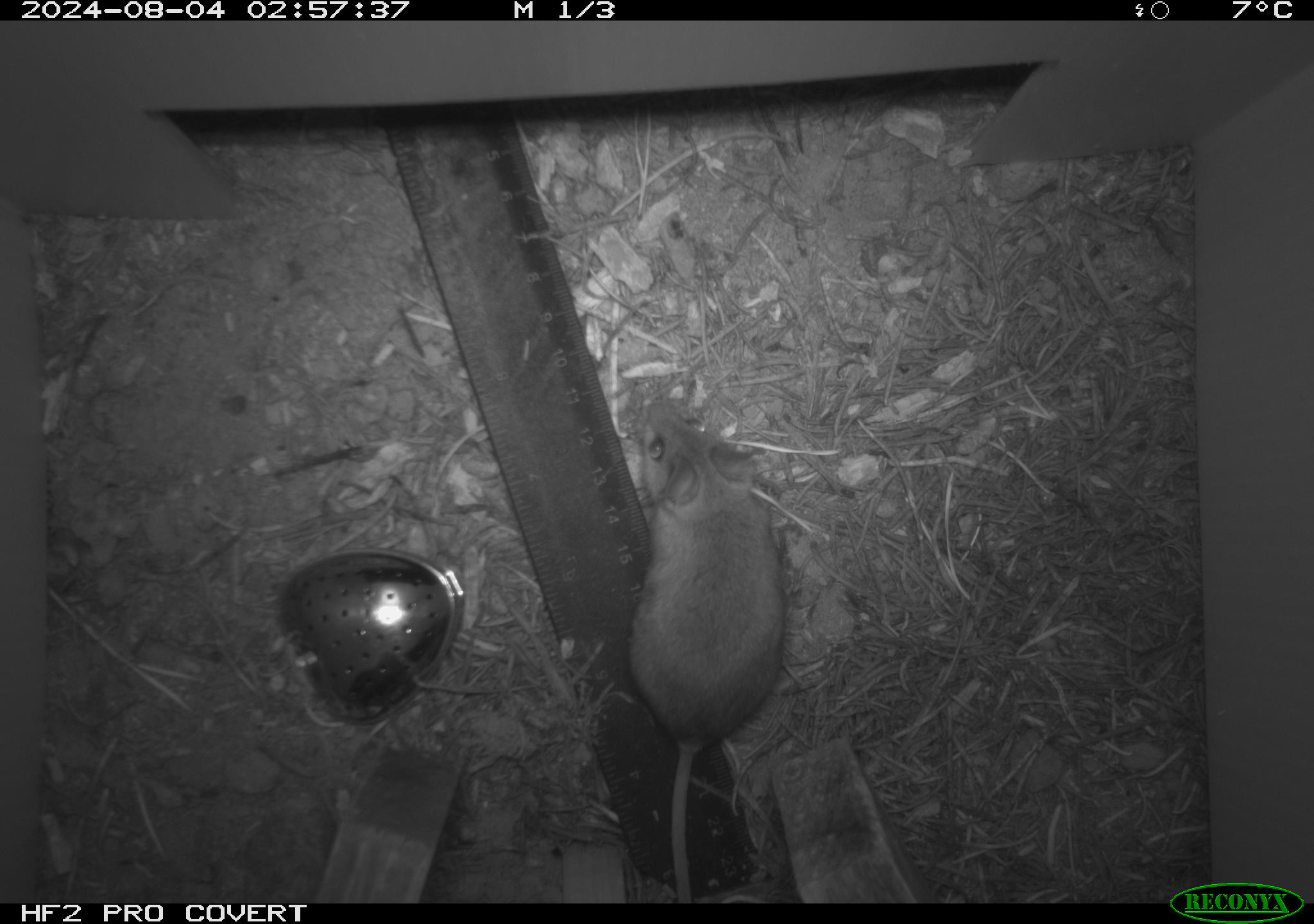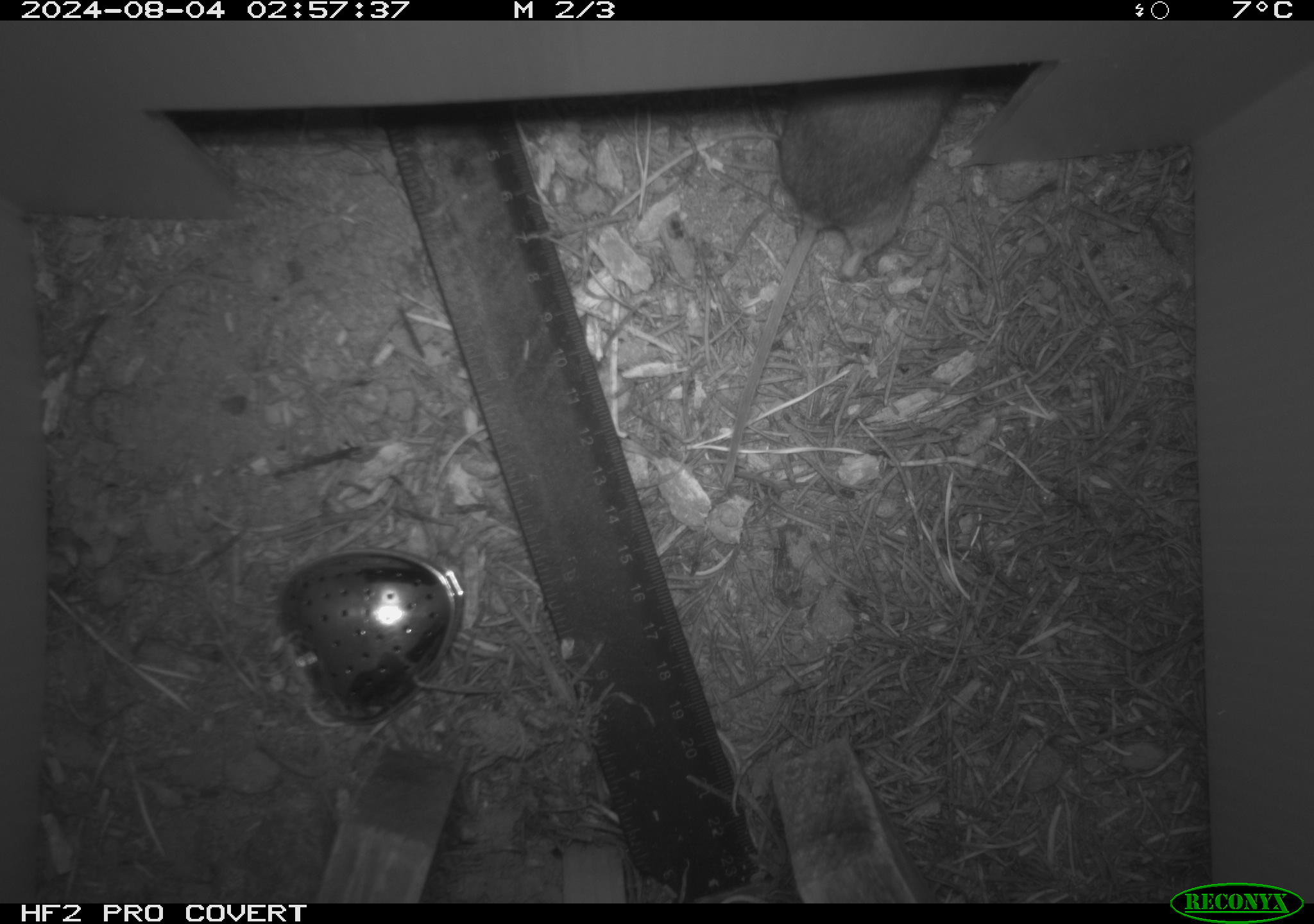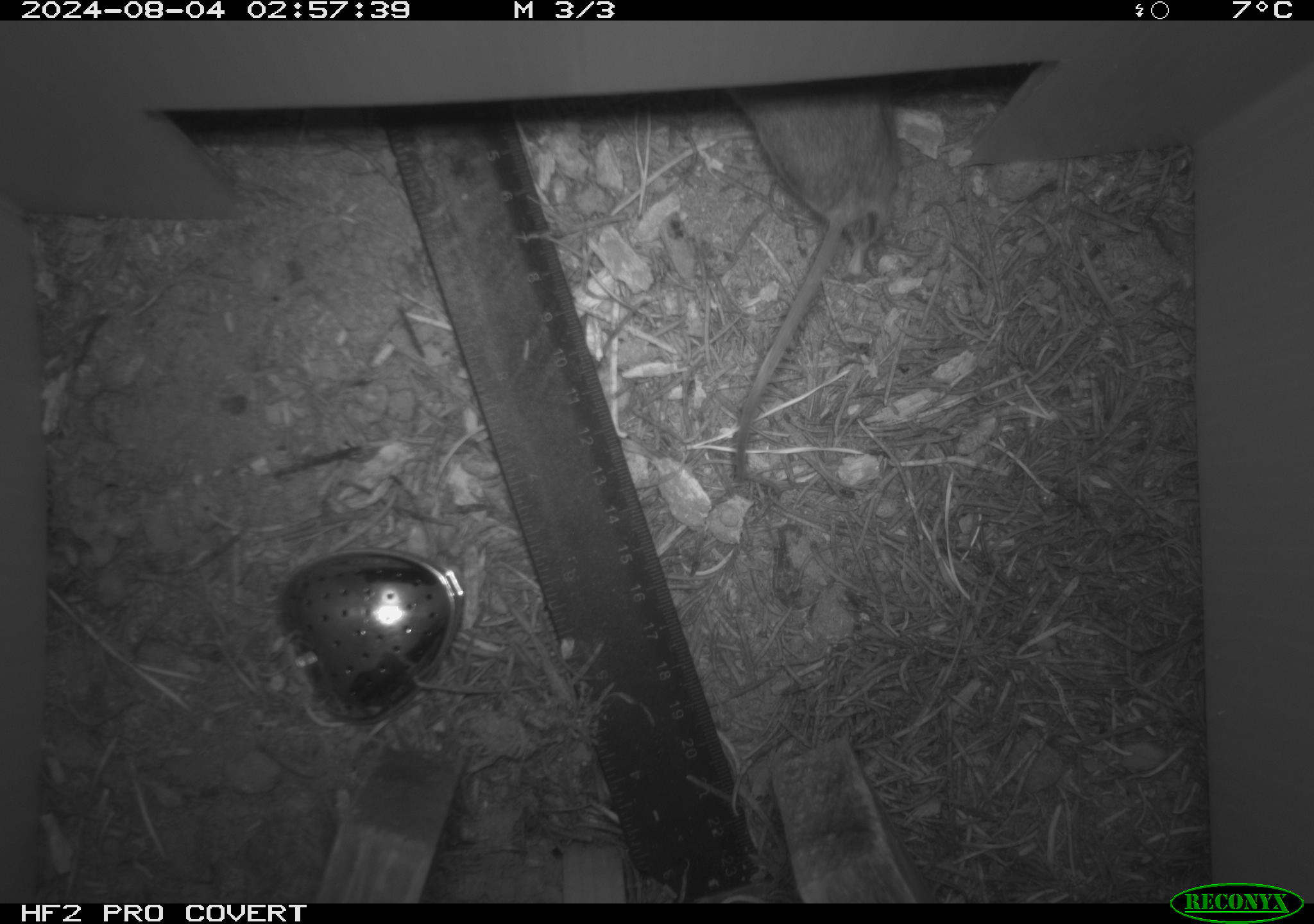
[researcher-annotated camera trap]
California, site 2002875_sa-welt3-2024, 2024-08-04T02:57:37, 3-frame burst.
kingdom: Animalia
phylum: Chordata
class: Mammalia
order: Rodentia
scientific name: Rodentia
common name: mouse species